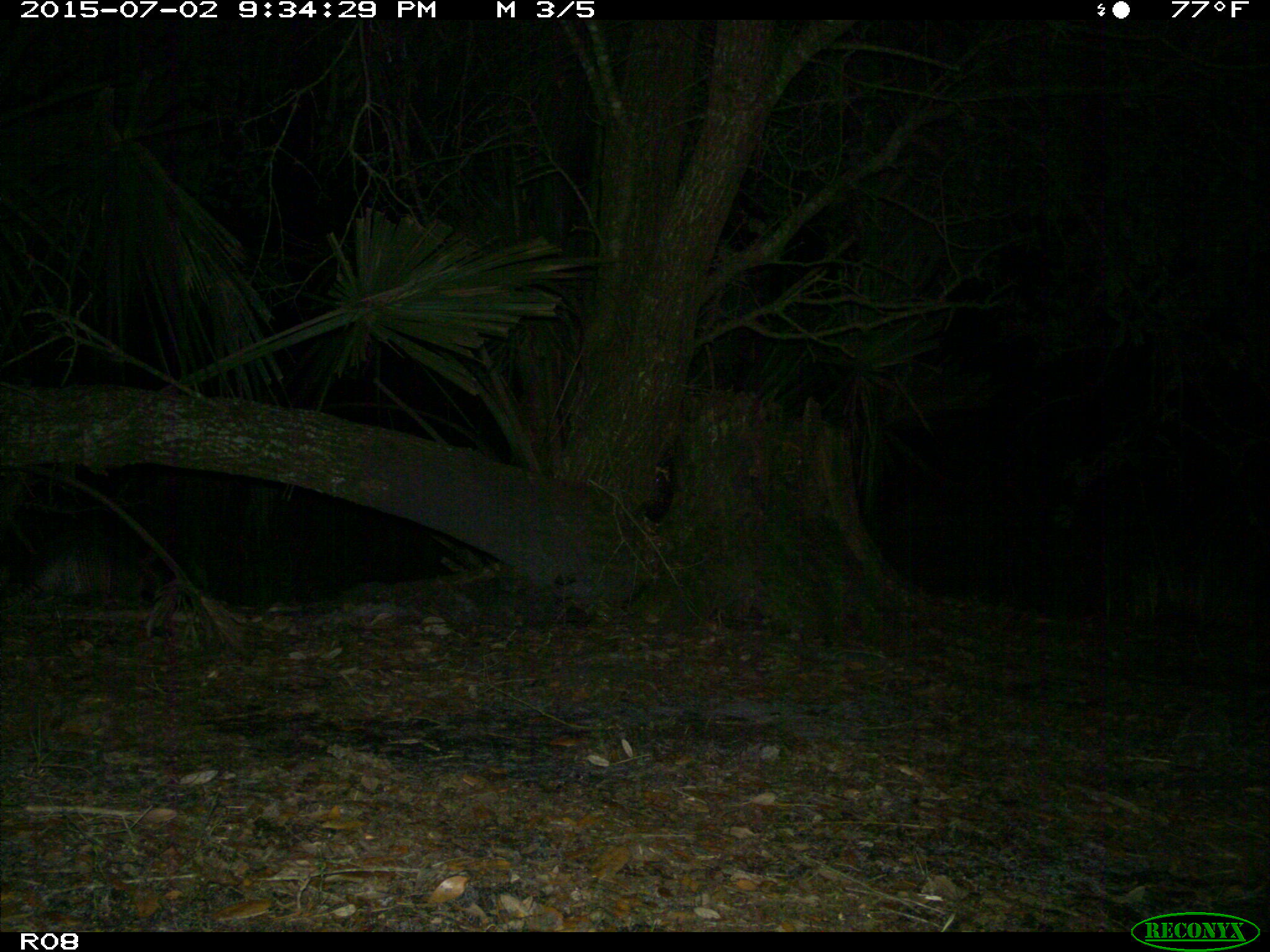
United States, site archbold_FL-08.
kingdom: Animalia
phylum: Chordata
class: Mammalia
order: Cingulata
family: Dasypodidae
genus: Dasypus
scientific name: Dasypus novemcinctus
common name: nine-banded armadillo